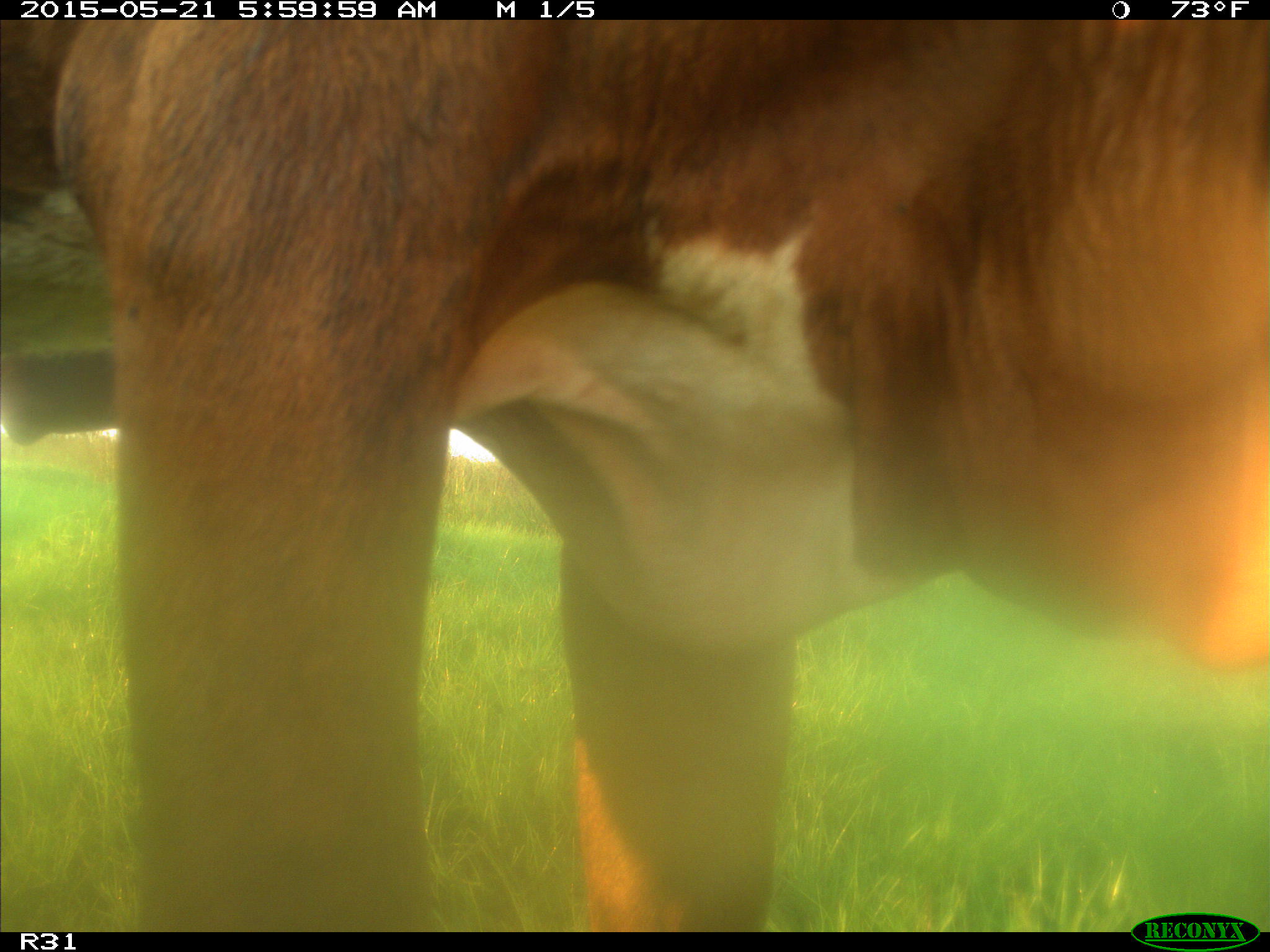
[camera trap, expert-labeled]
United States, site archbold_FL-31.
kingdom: Animalia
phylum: Chordata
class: Mammalia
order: Artiodactyla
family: Bovidae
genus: Bos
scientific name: Bos taurus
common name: domestic cow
Bos taurus (domestic cow).